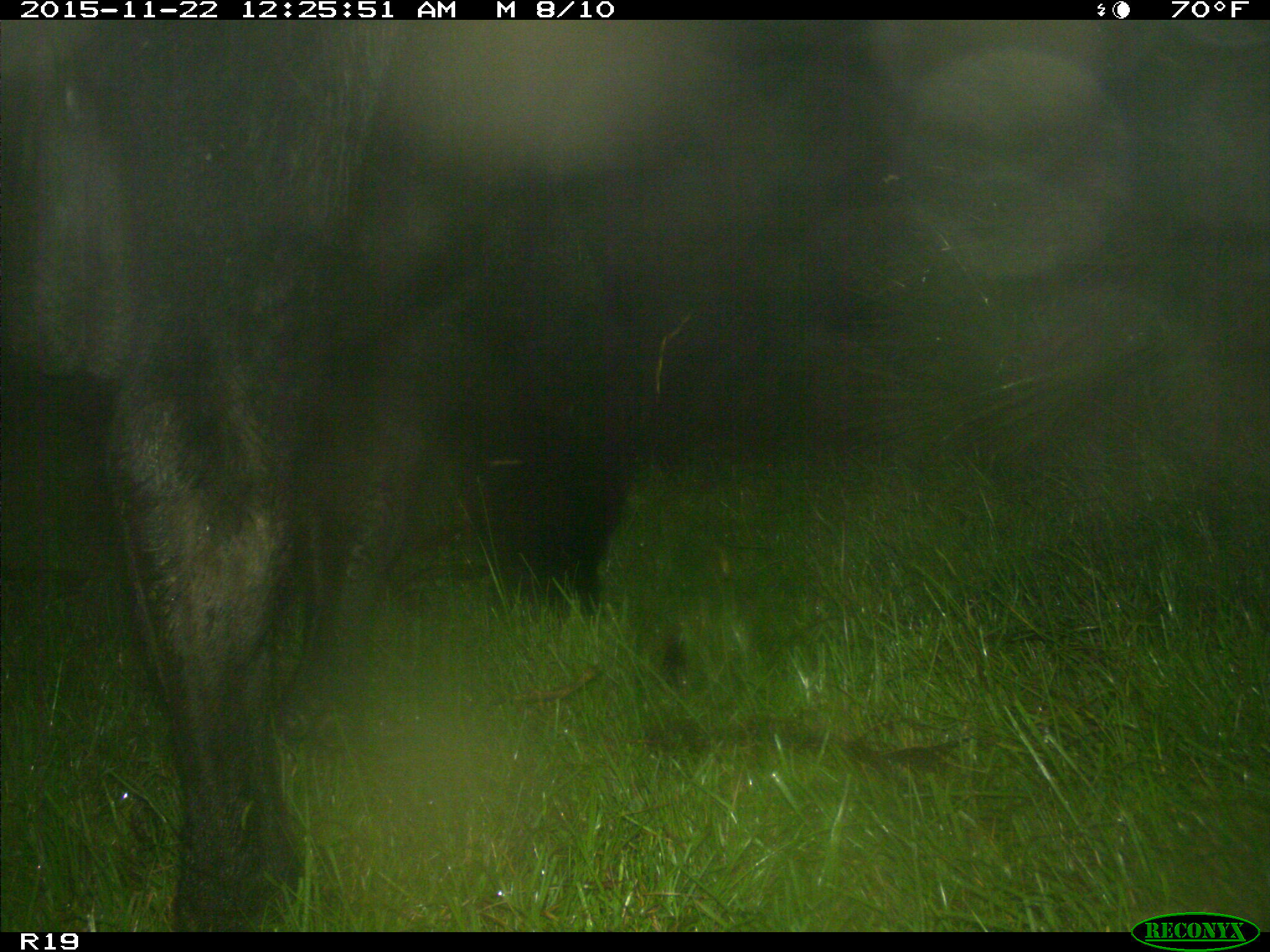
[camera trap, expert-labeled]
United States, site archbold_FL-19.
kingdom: Animalia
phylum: Chordata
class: Mammalia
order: Artiodactyla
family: Bovidae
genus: Bos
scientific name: Bos taurus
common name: domestic cow